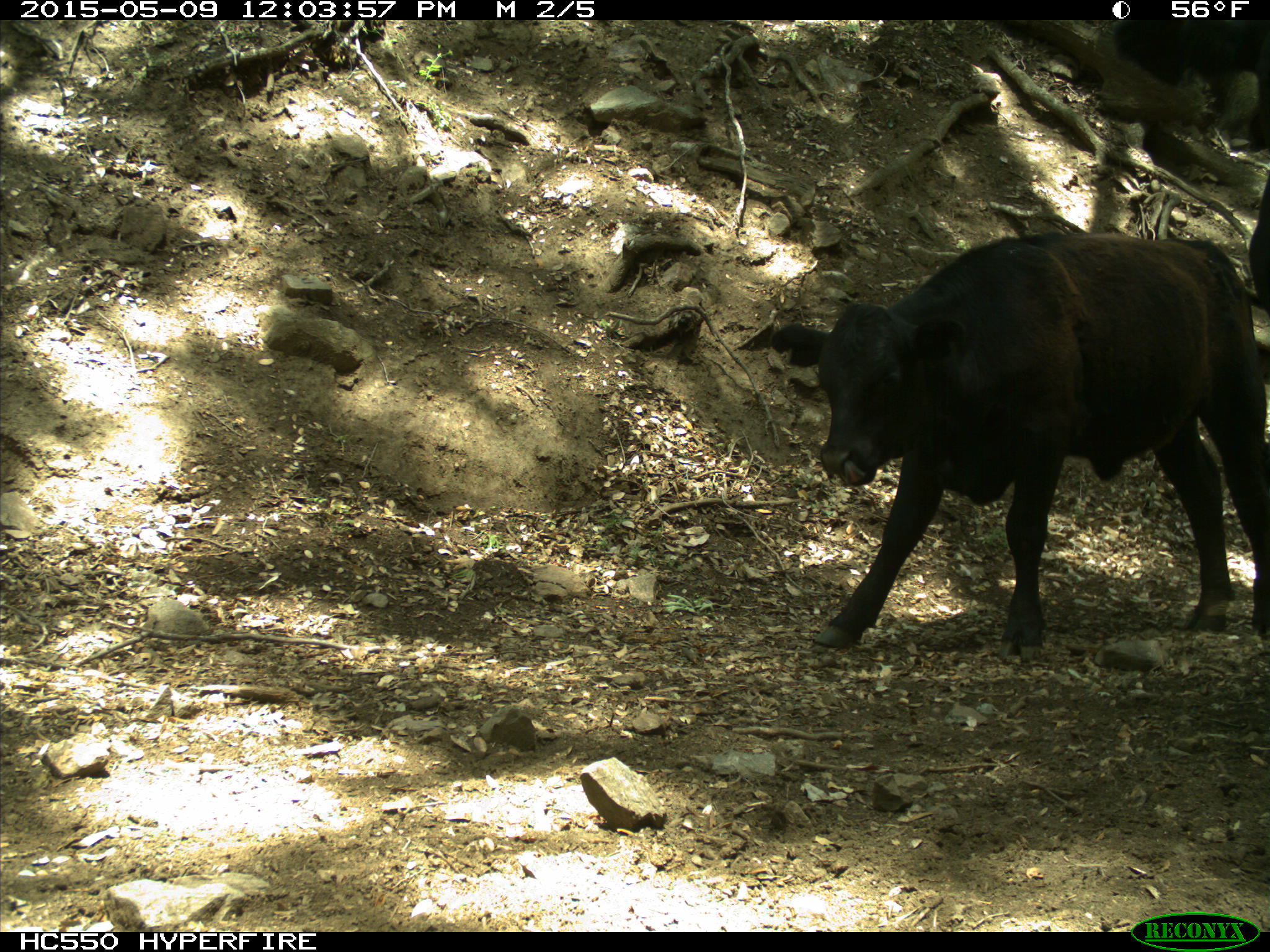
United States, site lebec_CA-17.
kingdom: Animalia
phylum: Chordata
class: Mammalia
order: Artiodactyla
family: Bovidae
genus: Bos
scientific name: Bos taurus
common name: domestic cow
Bos taurus (domestic cow).